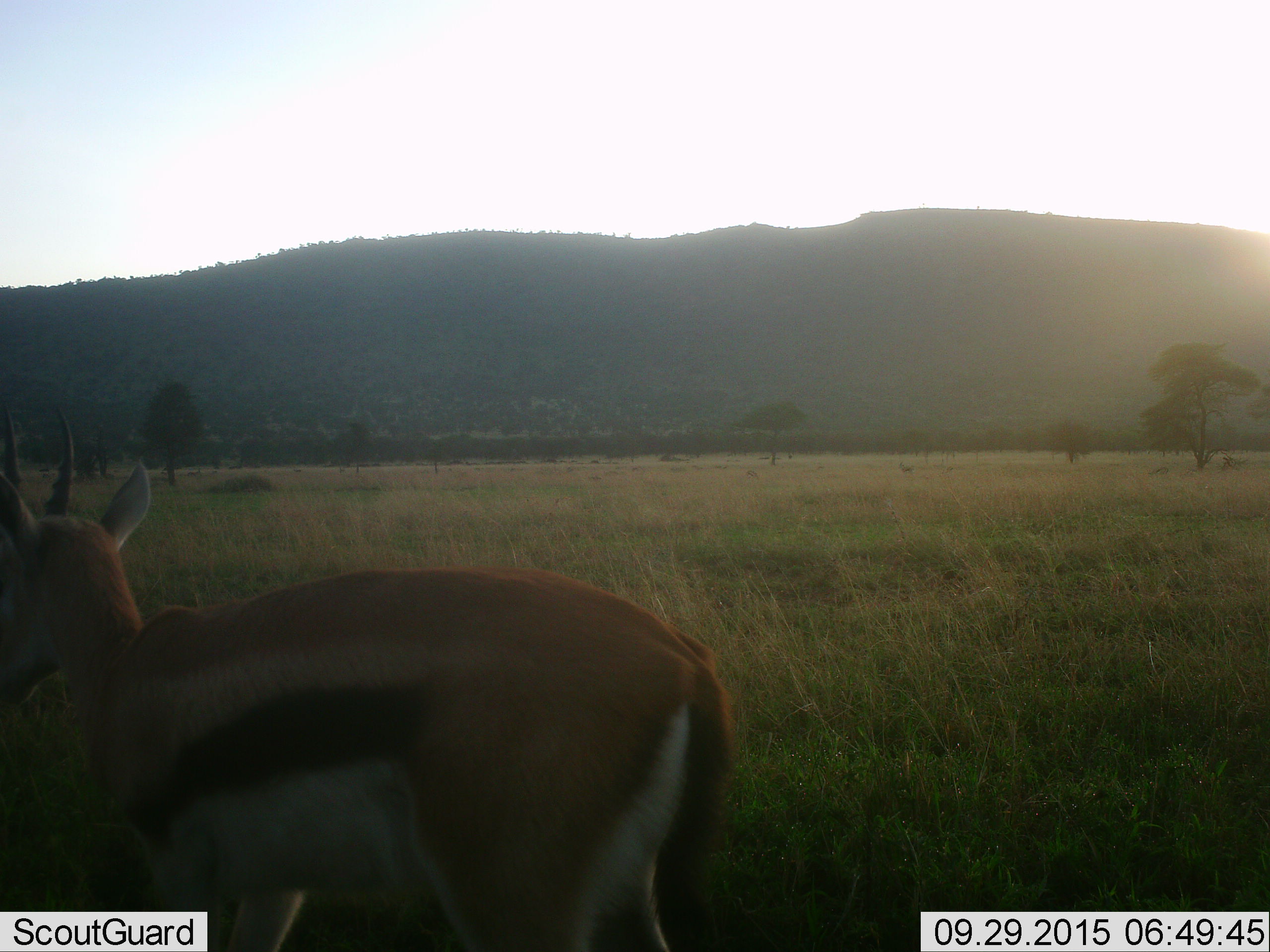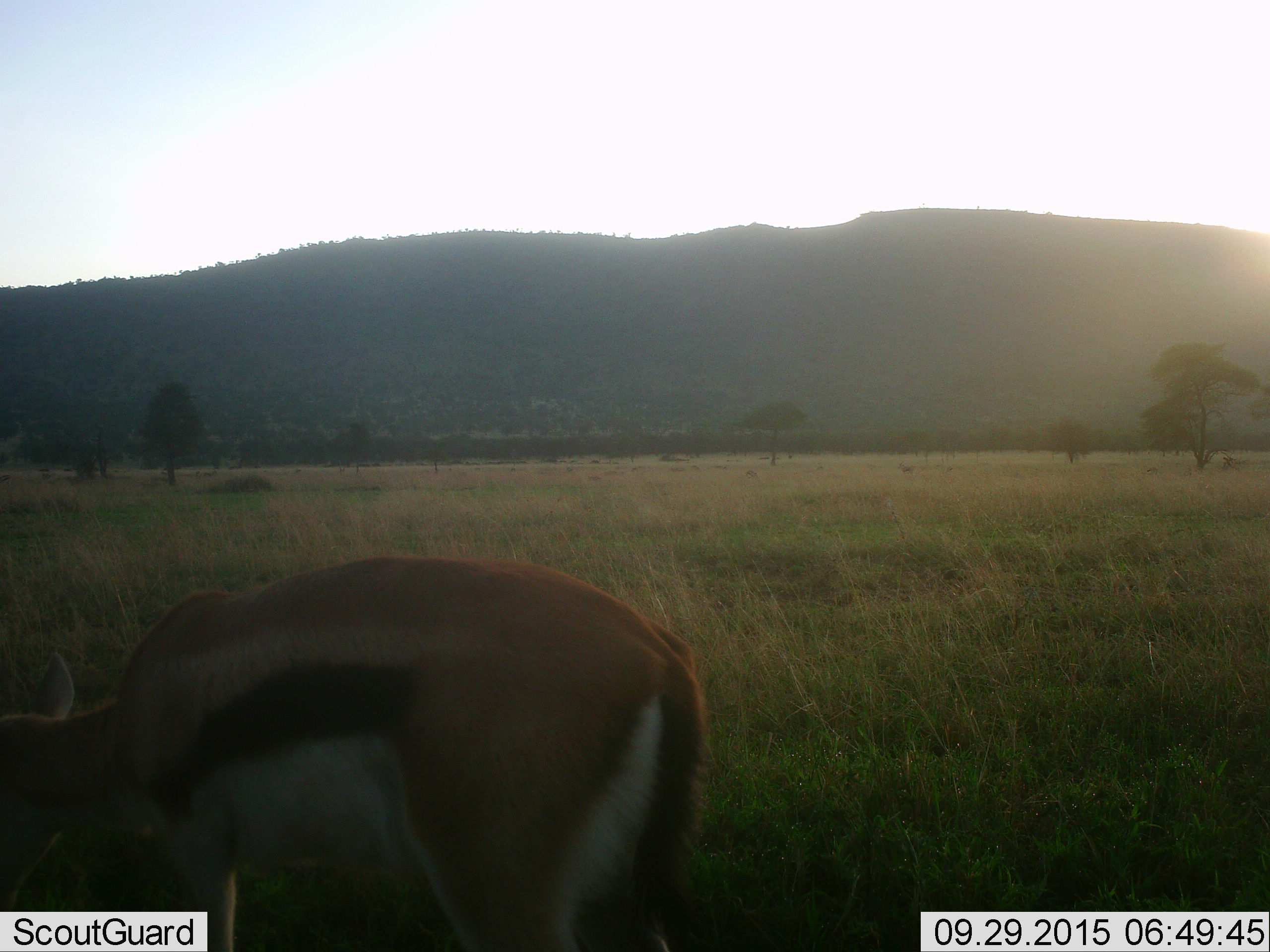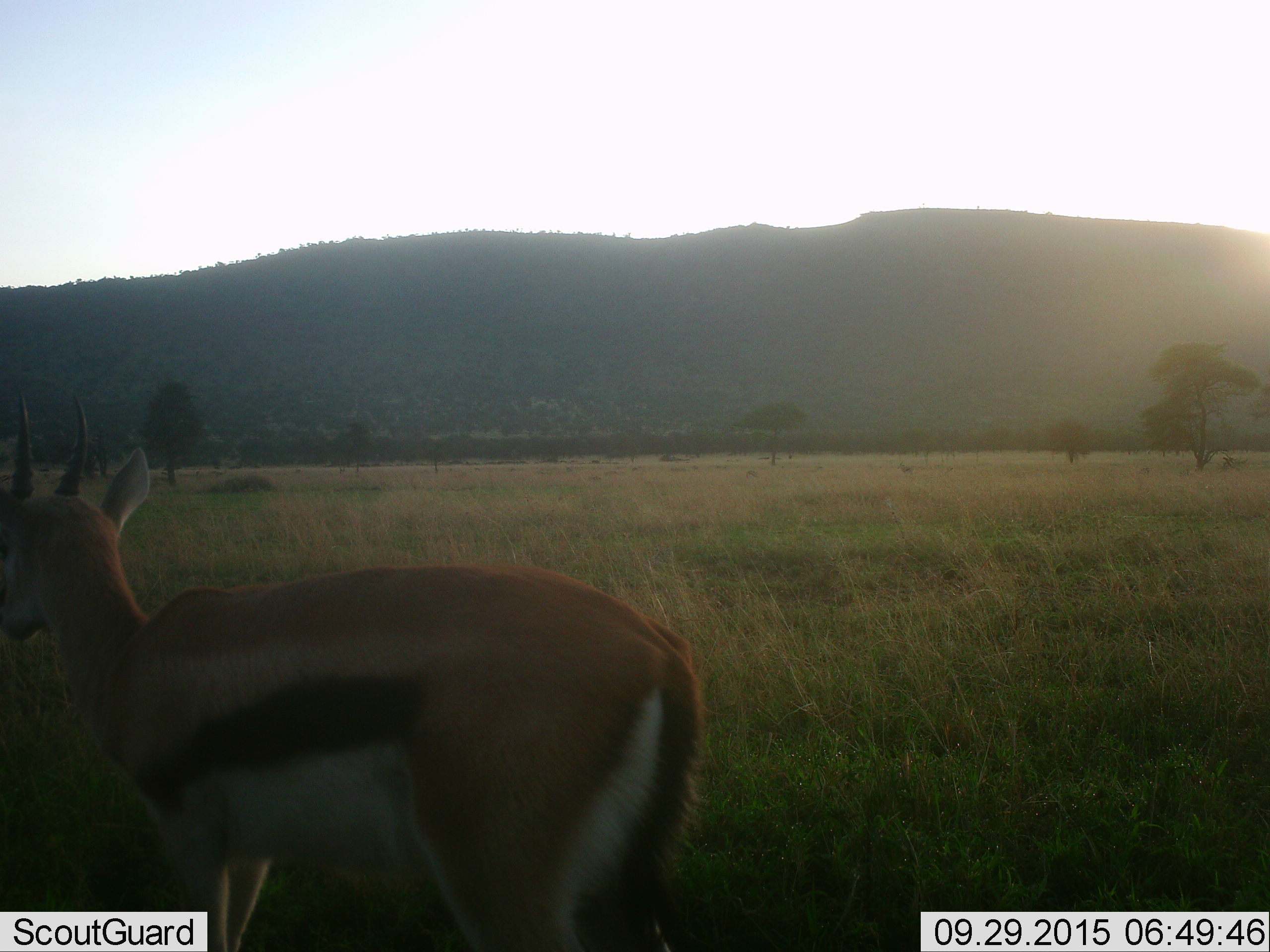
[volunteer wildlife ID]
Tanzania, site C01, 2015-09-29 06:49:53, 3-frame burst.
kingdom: Animalia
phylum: Chordata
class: Mammalia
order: Artiodactyla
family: Bovidae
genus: Eudorcas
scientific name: Eudorcas thomsonii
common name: thomson's gazelle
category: gazellethomsons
Gazellethomsons (thomson's gazelle) (Eudorcas thomsonii), count 1. Behavior (volunteer vote fractions): standing 70%, resting 0%, moving 20%, interacting 0%. Young present (vote fraction): 0%. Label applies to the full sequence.